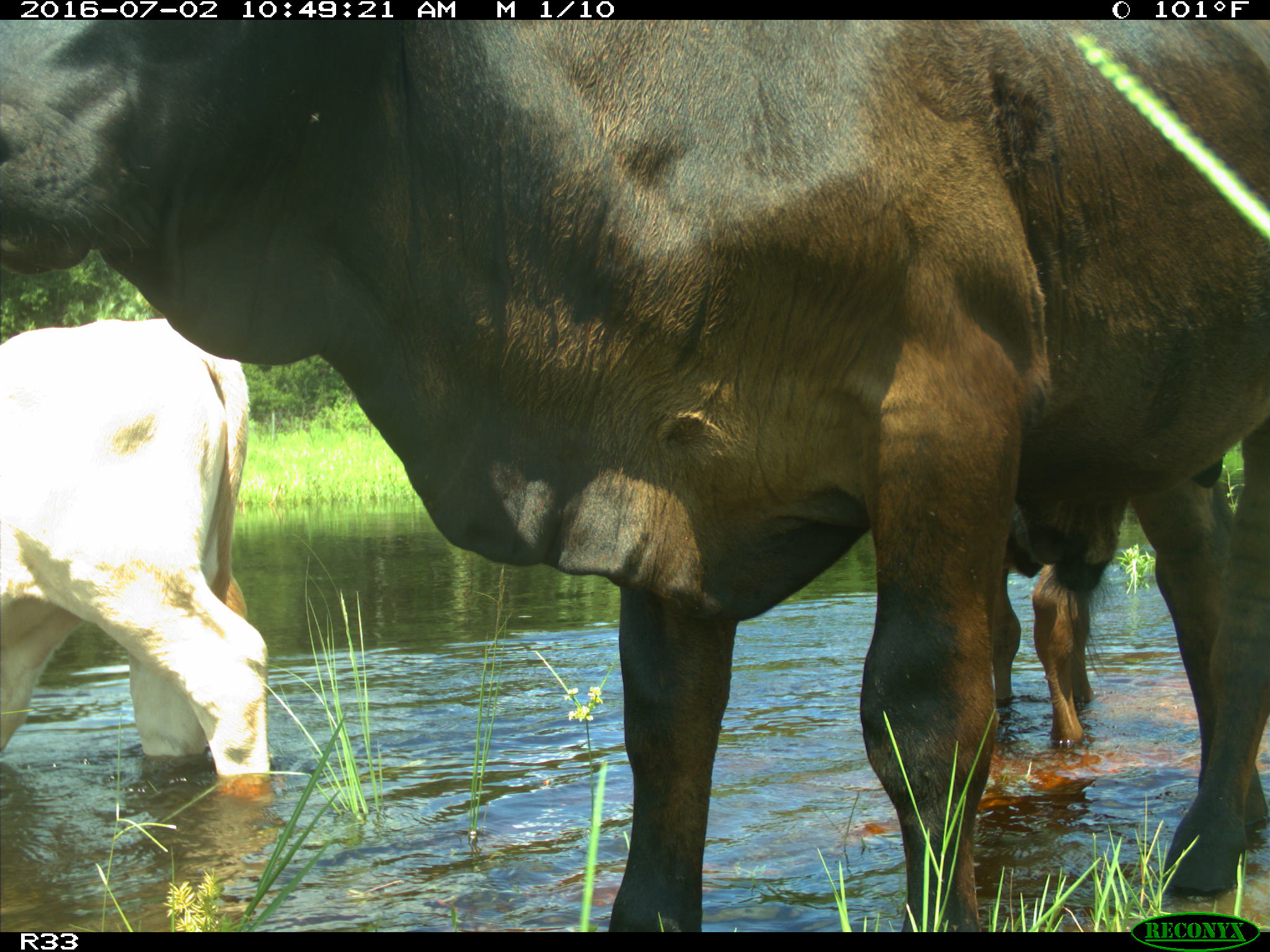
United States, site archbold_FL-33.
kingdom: Animalia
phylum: Chordata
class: Mammalia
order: Artiodactyla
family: Bovidae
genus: Bos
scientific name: Bos taurus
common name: domestic cow